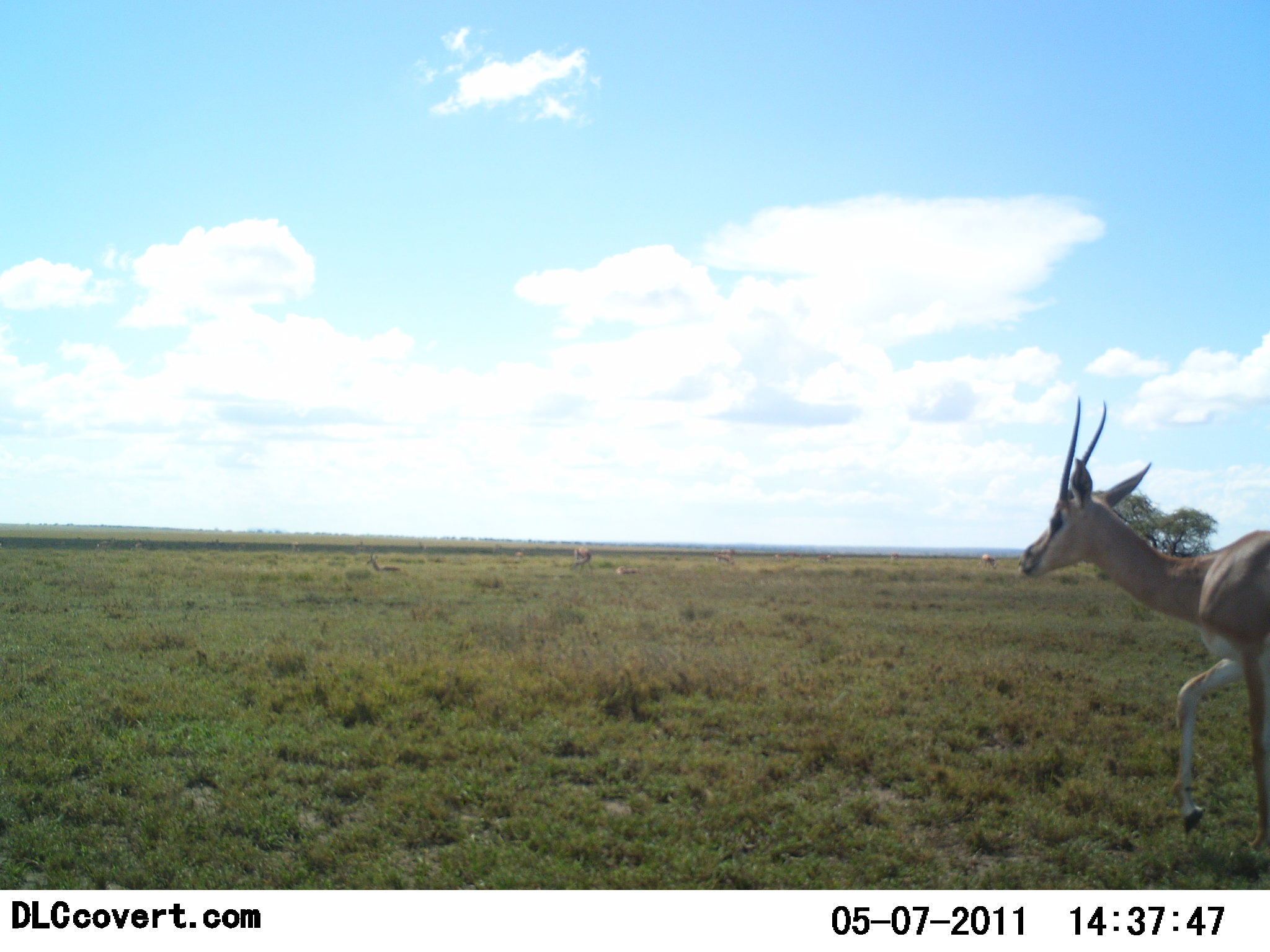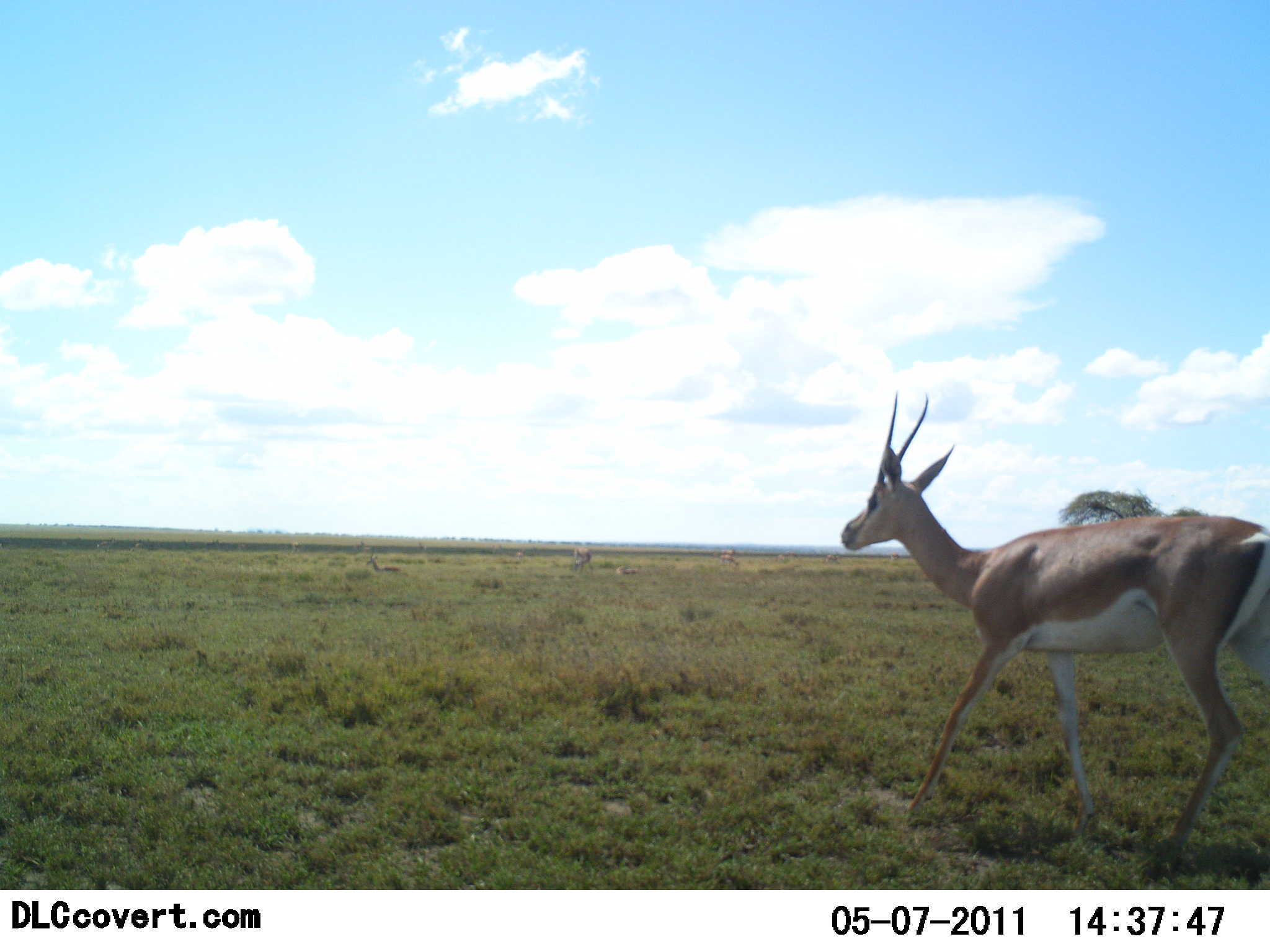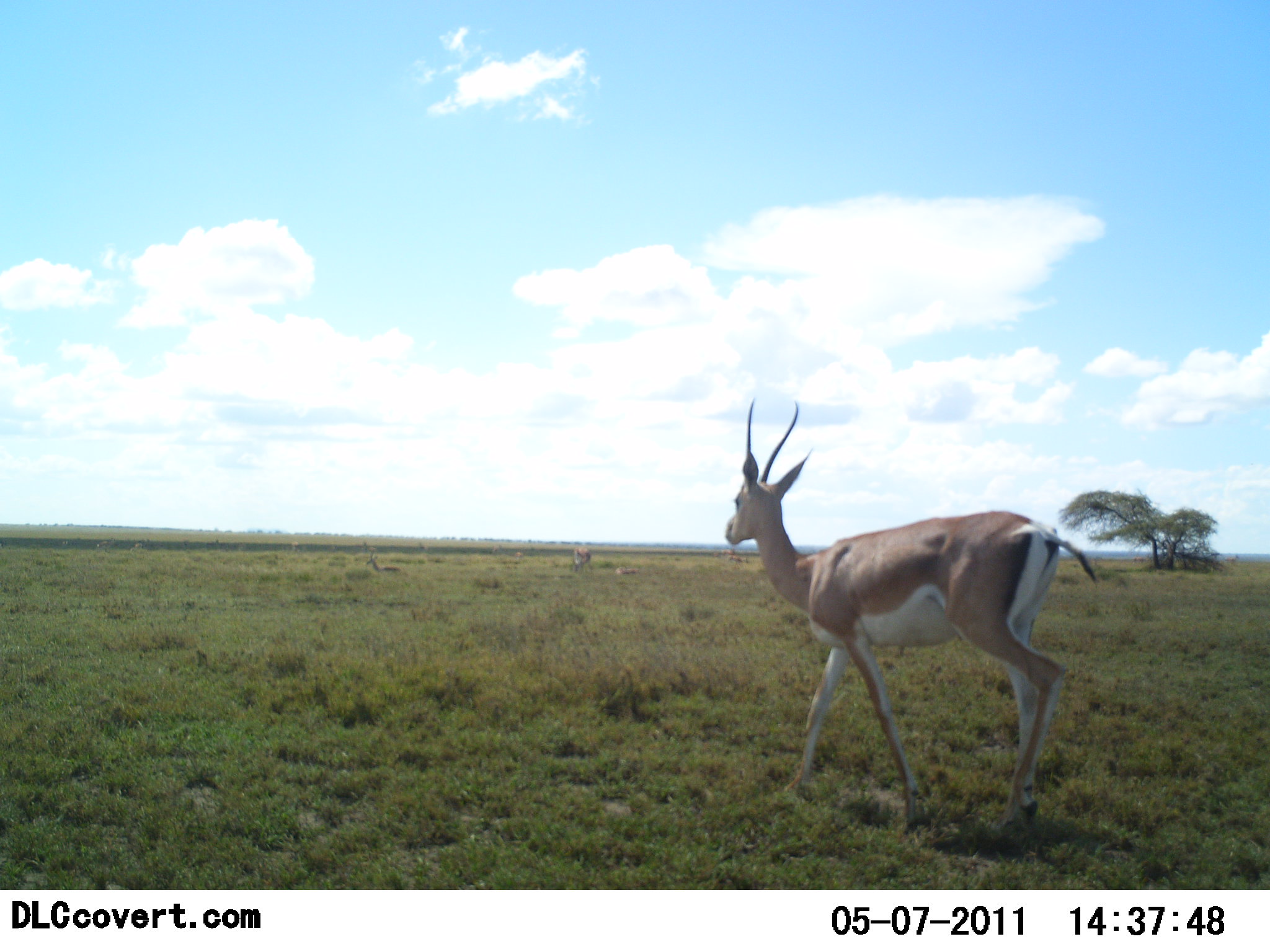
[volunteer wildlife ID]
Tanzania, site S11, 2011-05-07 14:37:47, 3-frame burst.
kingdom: Animalia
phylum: Chordata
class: Mammalia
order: Artiodactyla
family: Bovidae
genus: Nanger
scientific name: Nanger granti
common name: grant's gazelle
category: gazellegrants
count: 1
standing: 18%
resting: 9%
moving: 100%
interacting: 0%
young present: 0%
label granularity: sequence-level